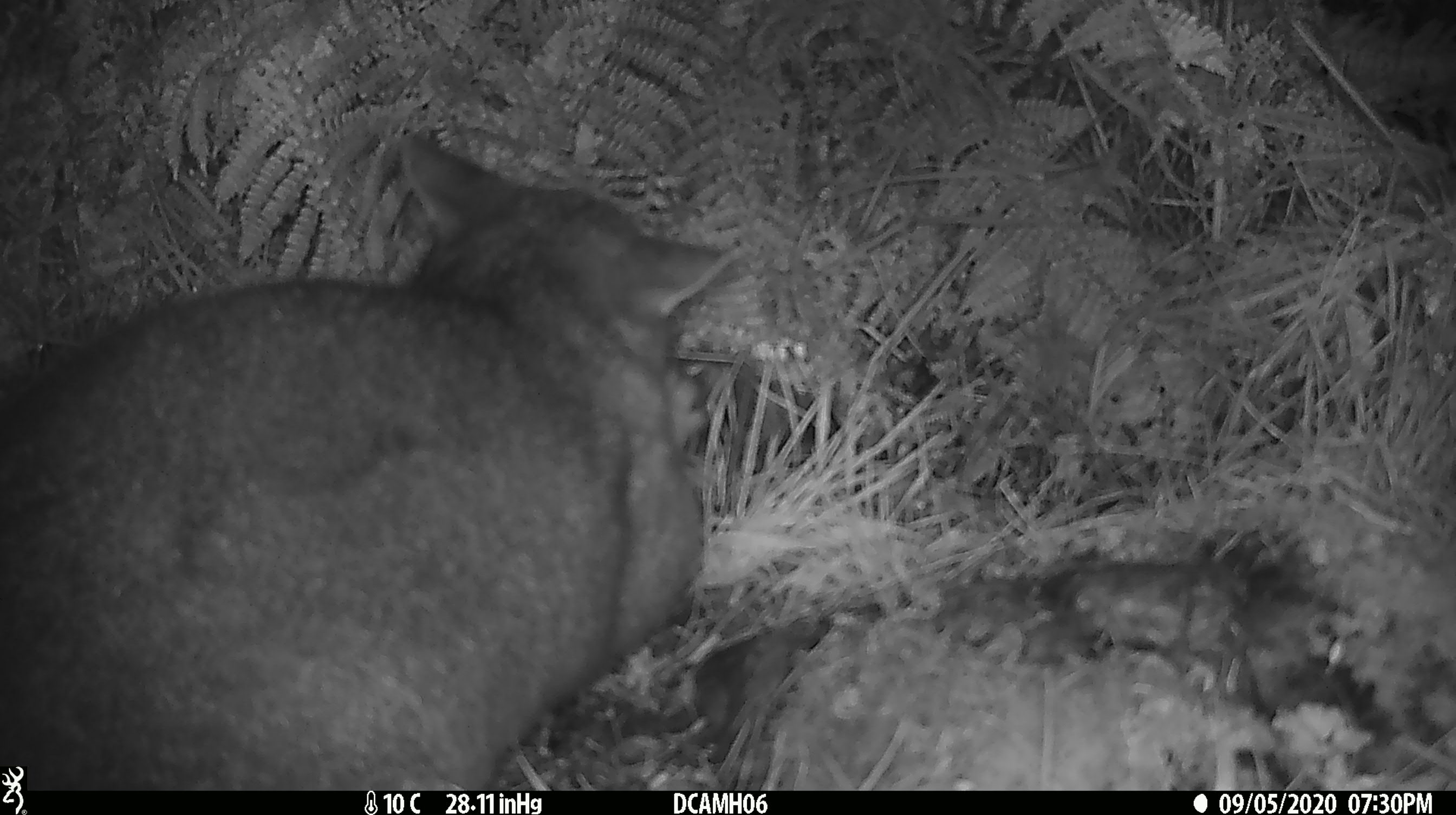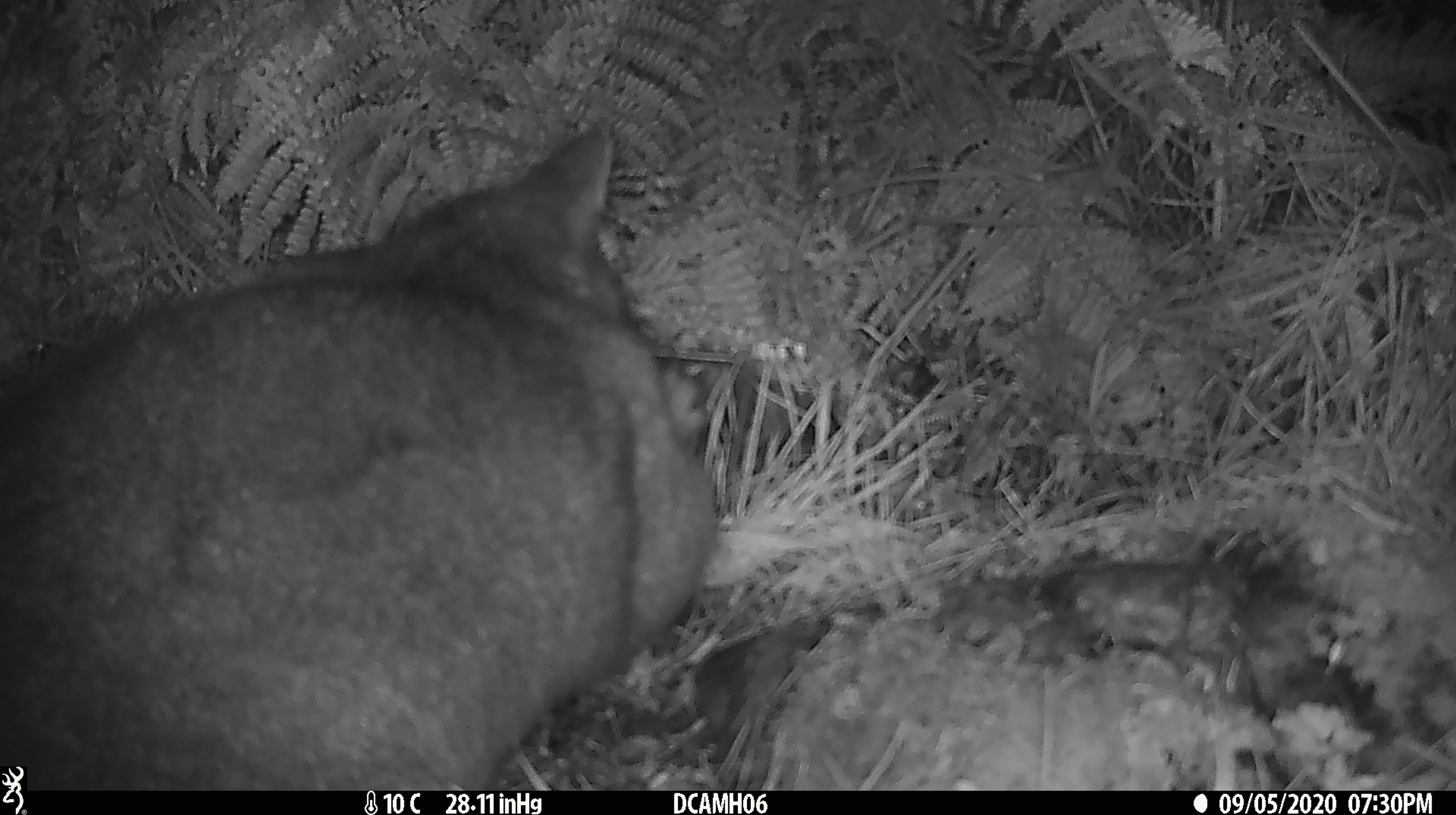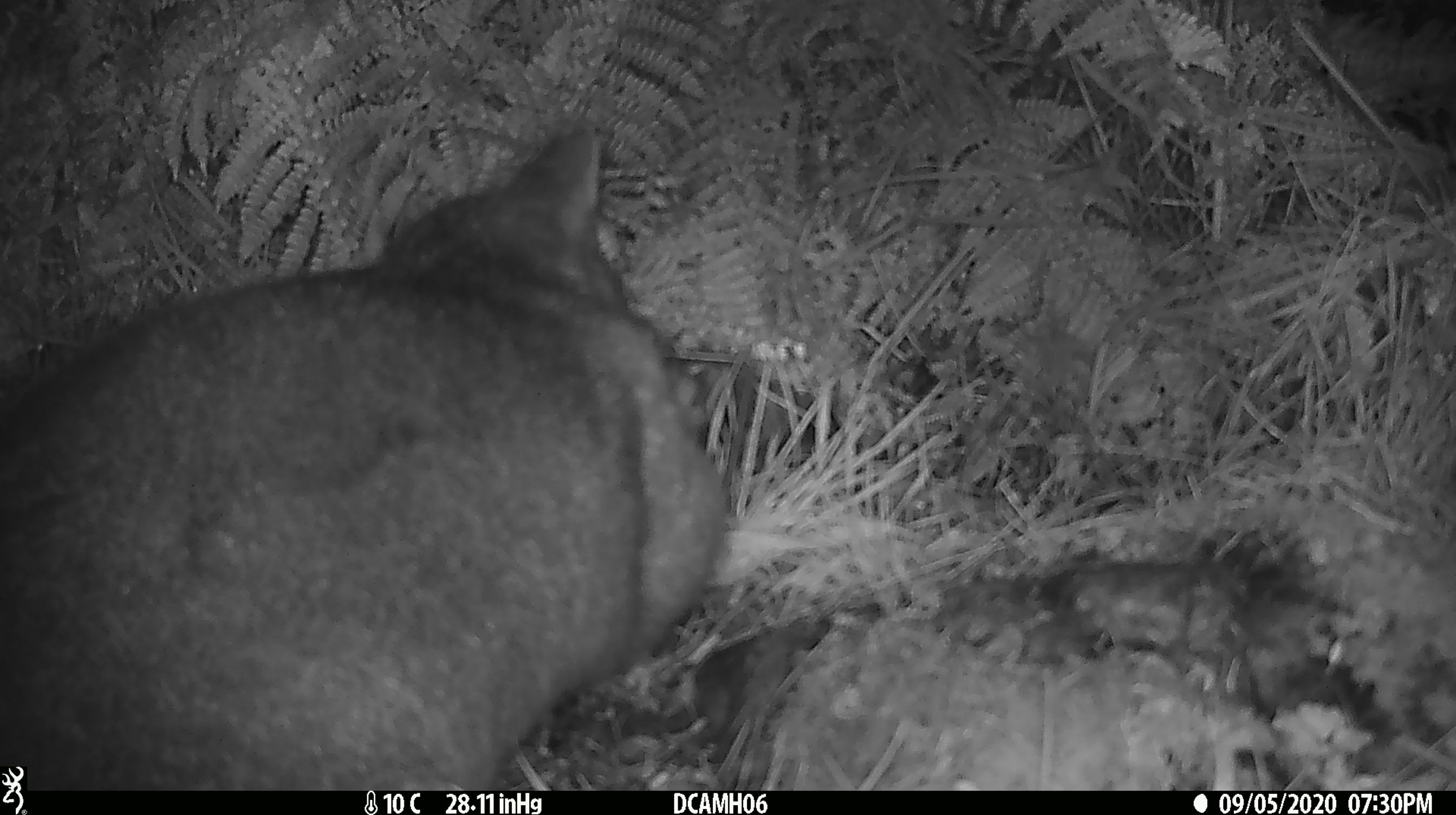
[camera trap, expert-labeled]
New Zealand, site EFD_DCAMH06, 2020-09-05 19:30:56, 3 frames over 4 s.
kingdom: Animalia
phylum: Chordata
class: Mammalia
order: Diprotodontia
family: Phalangeridae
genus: Trichosurus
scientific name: Trichosurus vulpecula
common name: common brushtail possum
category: possum